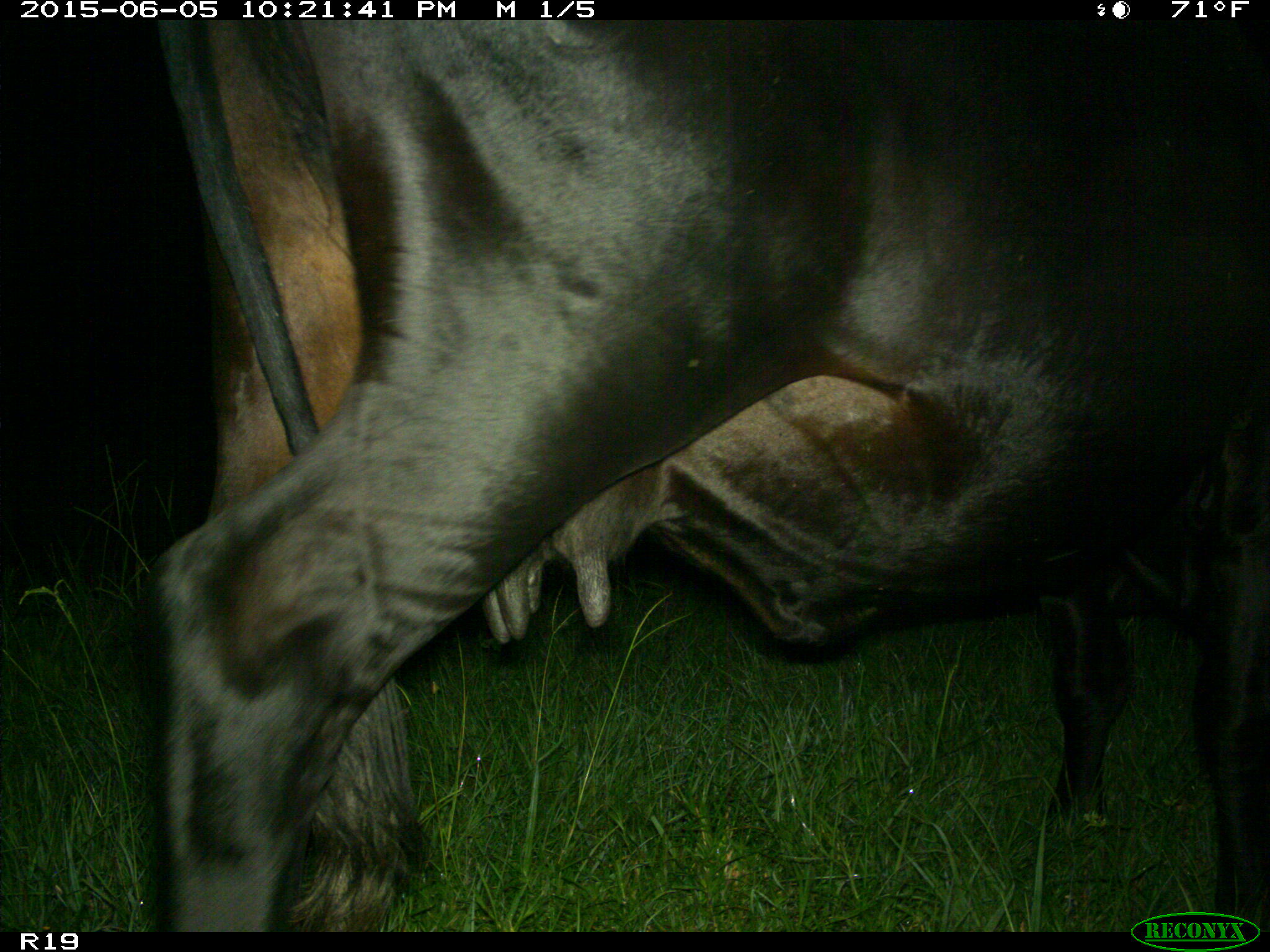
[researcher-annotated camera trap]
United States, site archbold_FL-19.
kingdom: Animalia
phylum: Chordata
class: Mammalia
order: Artiodactyla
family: Bovidae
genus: Bos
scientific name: Bos taurus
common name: domestic cow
Bos taurus (domestic cow).